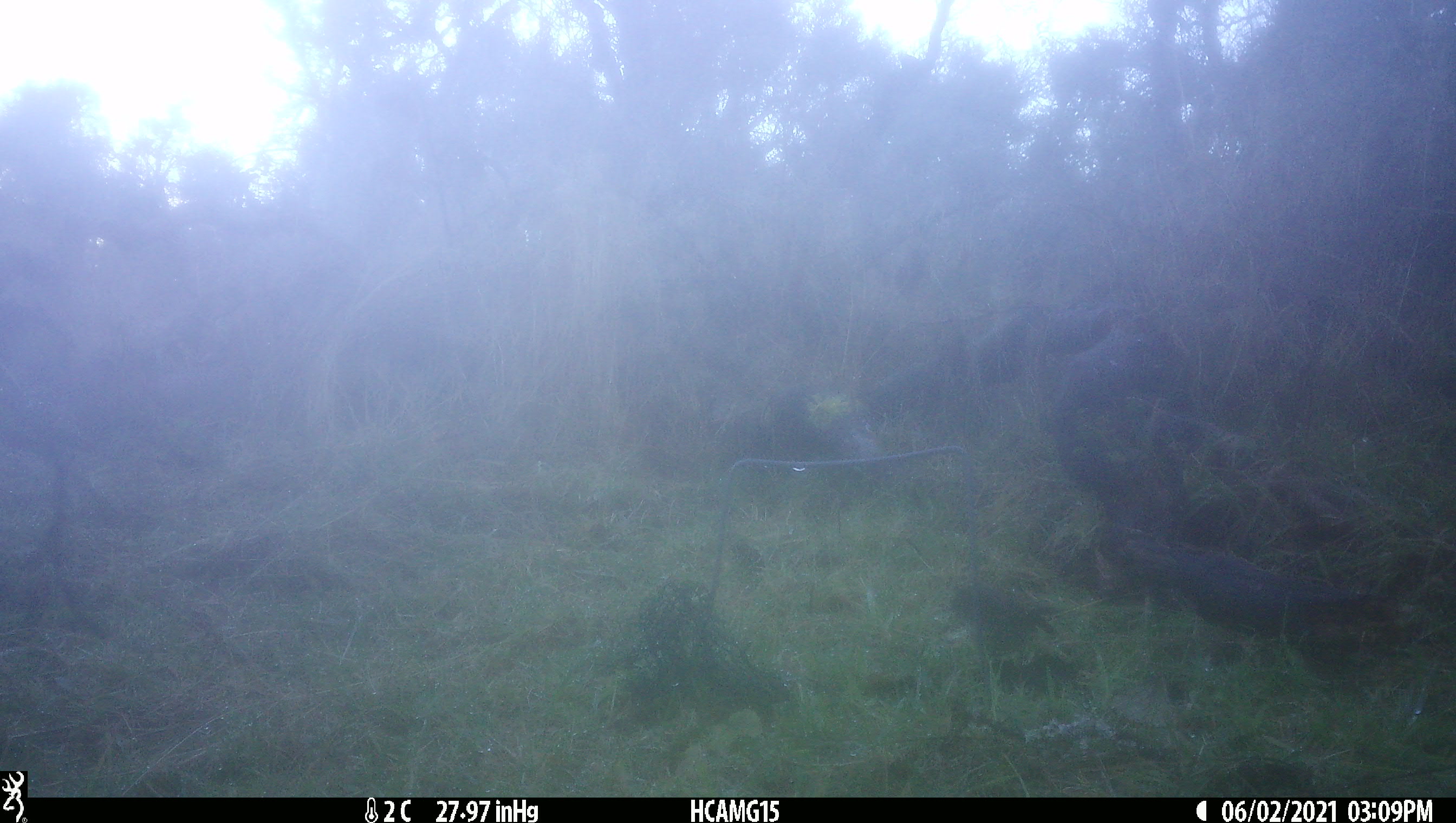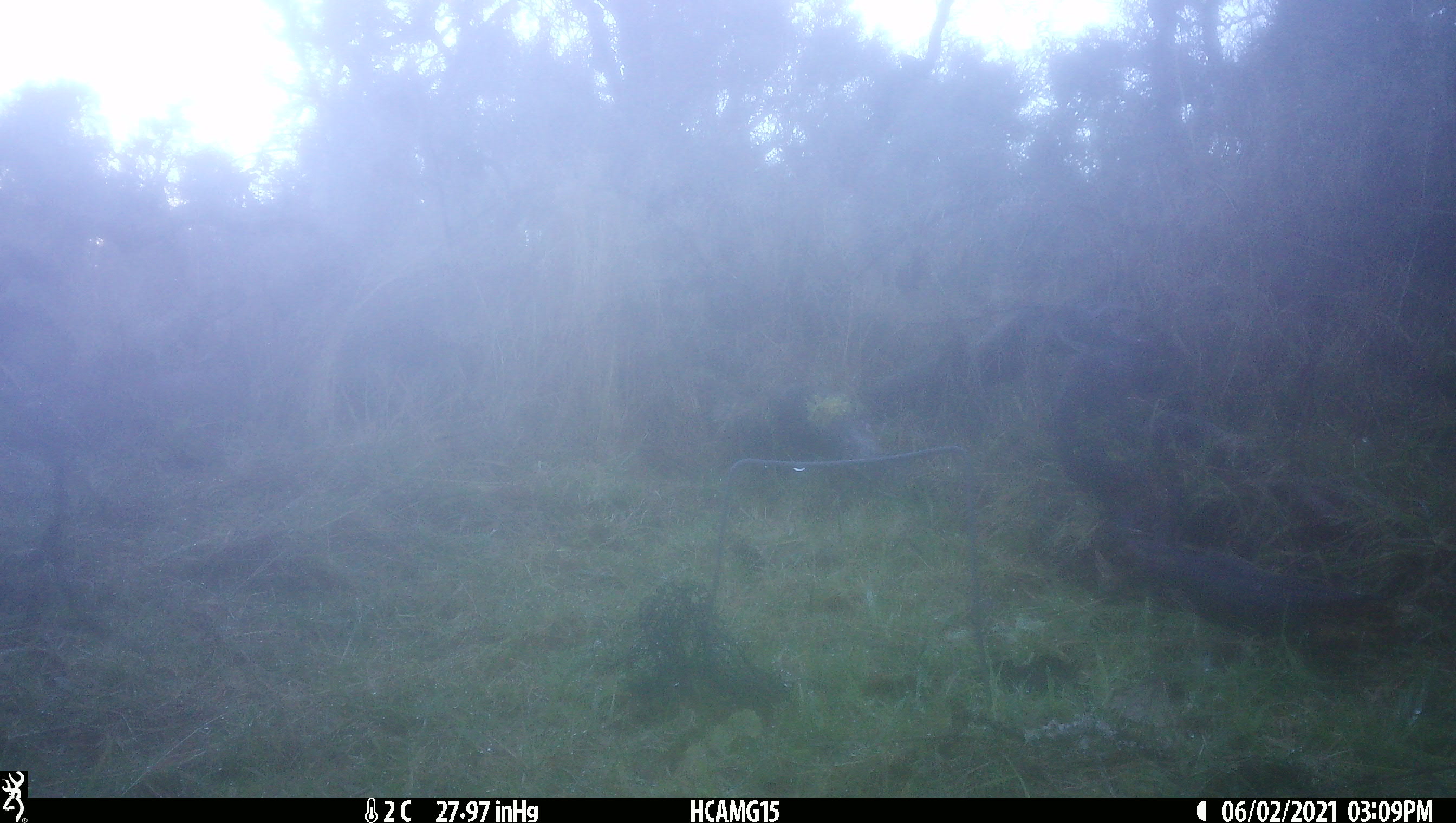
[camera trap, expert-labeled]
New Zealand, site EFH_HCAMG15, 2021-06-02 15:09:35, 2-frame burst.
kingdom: Animalia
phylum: Chordata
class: Aves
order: Passeriformes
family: Petroicidae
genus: Petroica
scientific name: Petroica macrocephala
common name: tomtit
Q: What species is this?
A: Tomtit (Petroica macrocephala).